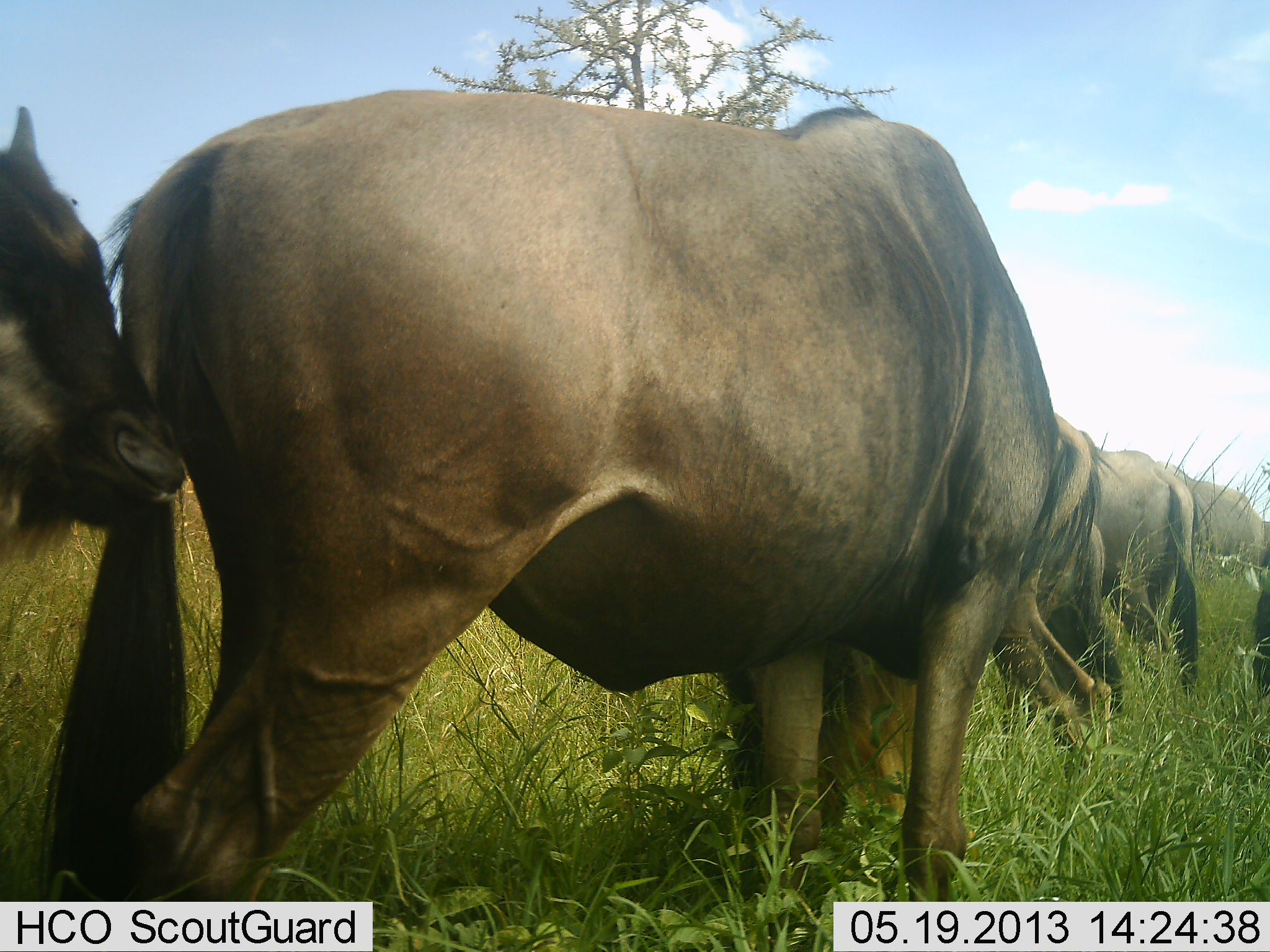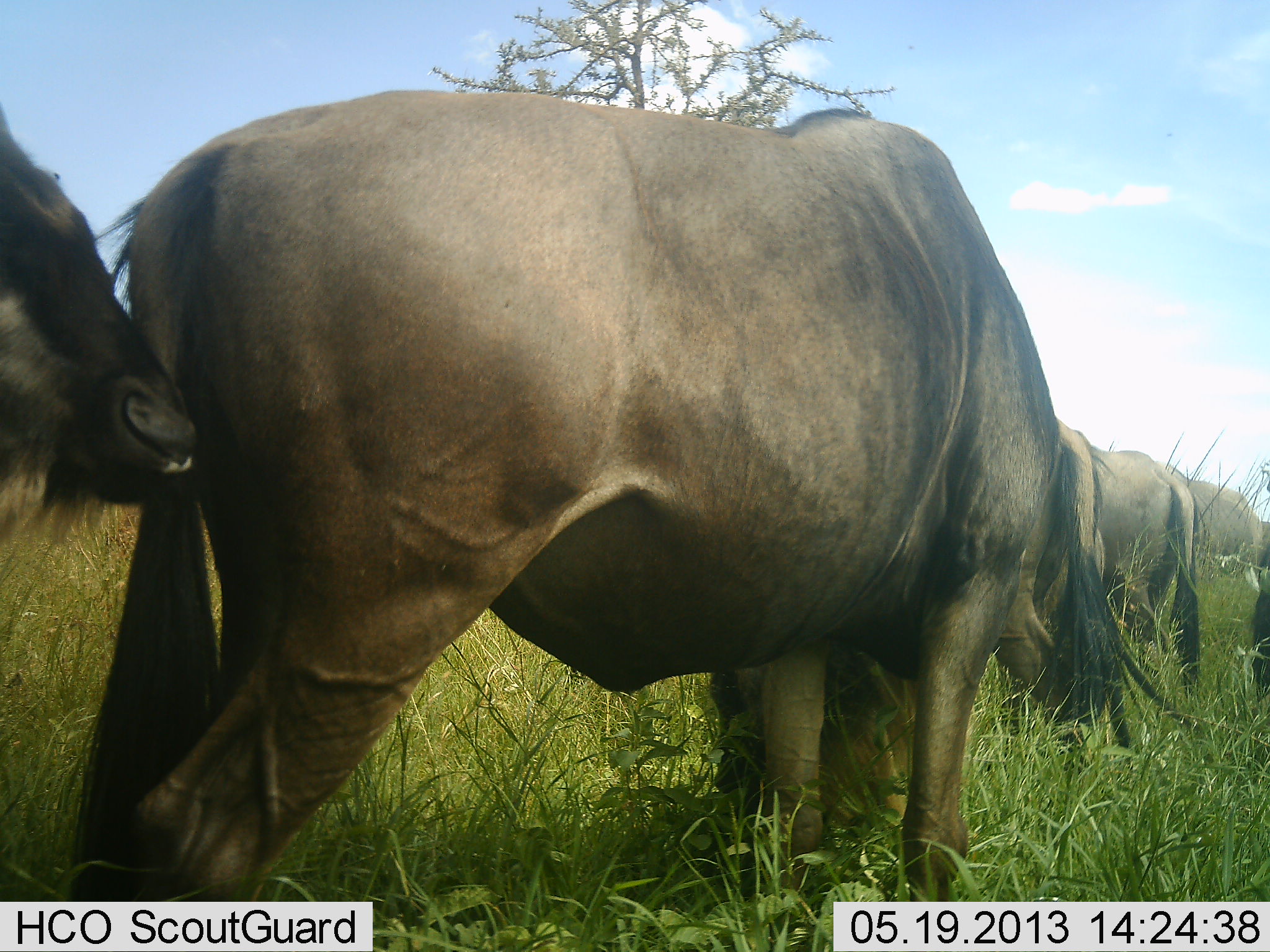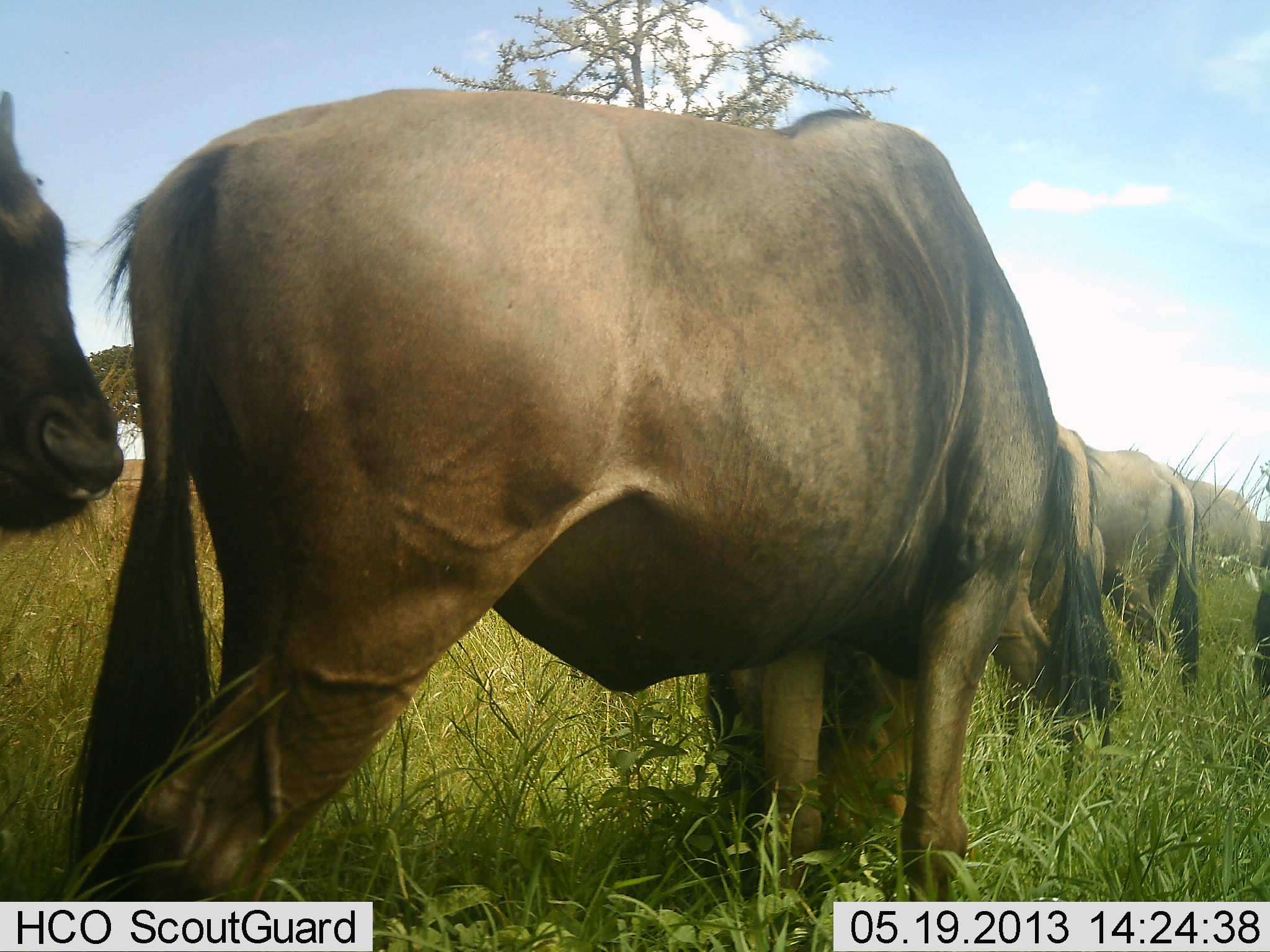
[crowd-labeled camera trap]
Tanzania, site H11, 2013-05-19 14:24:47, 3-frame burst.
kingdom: Animalia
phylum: Chordata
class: Mammalia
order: Artiodactyla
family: Bovidae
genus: Connochaetes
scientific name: Connochaetes taurinus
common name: blue wildebeest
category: wildebeest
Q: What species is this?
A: Wildebeest (blue wildebeest) (Connochaetes taurinus).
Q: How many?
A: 5.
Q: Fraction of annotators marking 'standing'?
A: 76%.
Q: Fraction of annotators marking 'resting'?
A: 0%.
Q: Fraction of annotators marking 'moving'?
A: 12%.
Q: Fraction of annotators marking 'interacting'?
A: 8%.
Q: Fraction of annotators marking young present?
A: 4%.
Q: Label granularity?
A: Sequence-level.